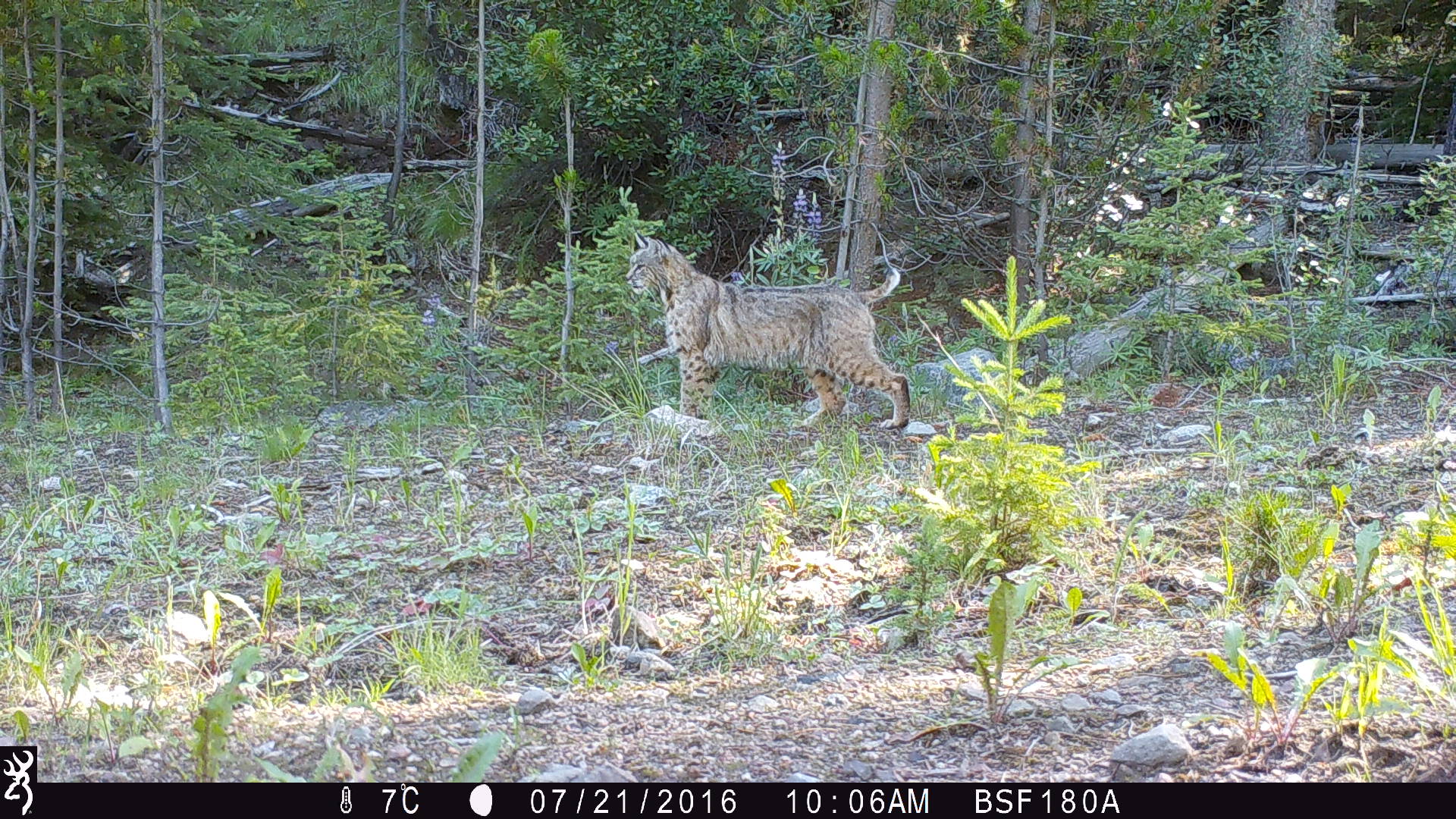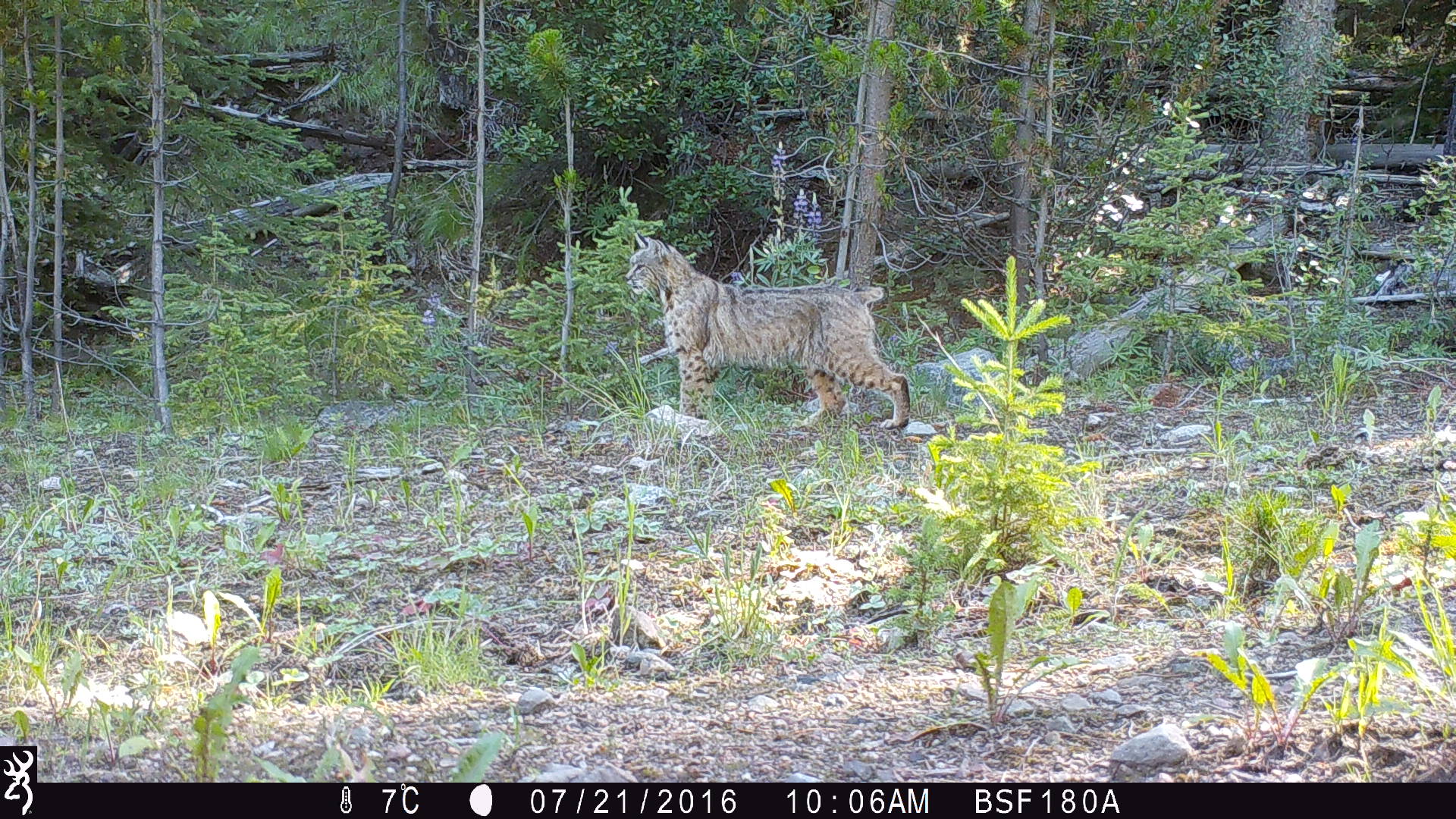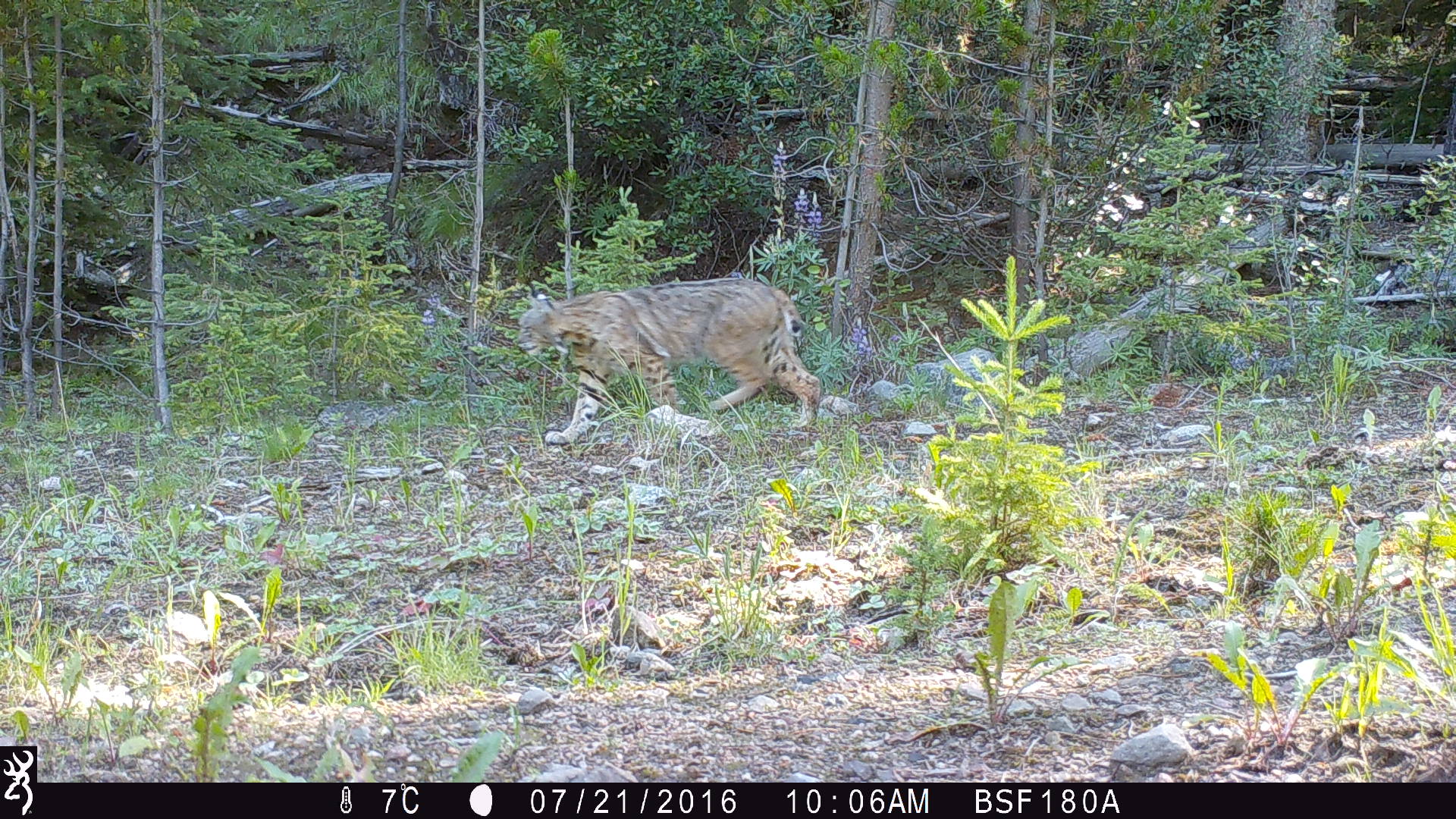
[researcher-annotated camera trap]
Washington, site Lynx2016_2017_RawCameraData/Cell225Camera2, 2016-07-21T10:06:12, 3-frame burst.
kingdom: Animalia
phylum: Chordata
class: Mammalia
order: Carnivora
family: Felidae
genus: Lynx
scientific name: Lynx rufus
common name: bobcat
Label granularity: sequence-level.